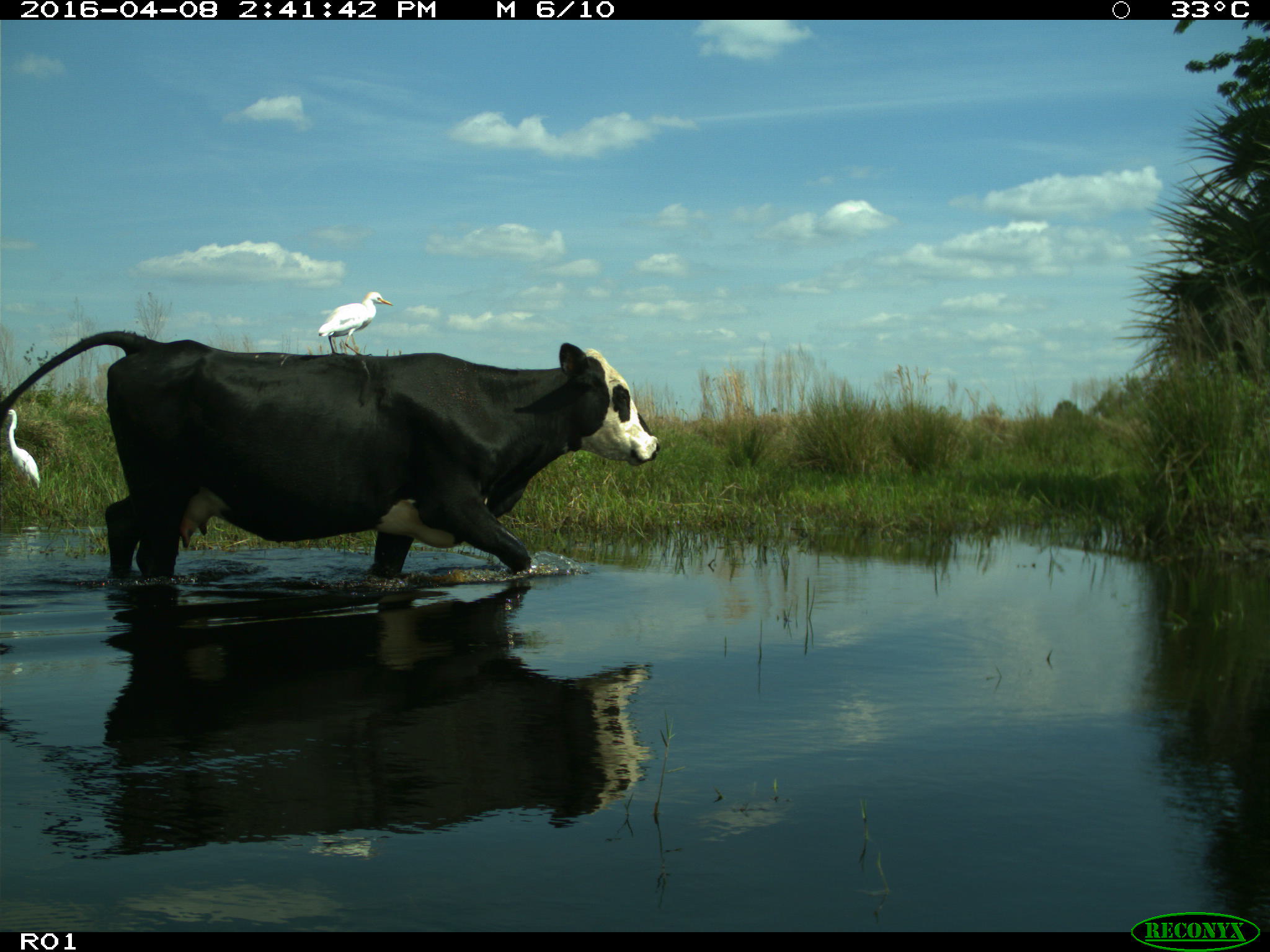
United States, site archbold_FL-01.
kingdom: Animalia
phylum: Chordata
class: Mammalia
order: Artiodactyla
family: Bovidae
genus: Bos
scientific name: Bos taurus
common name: domestic cow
Bos taurus (domestic cow).